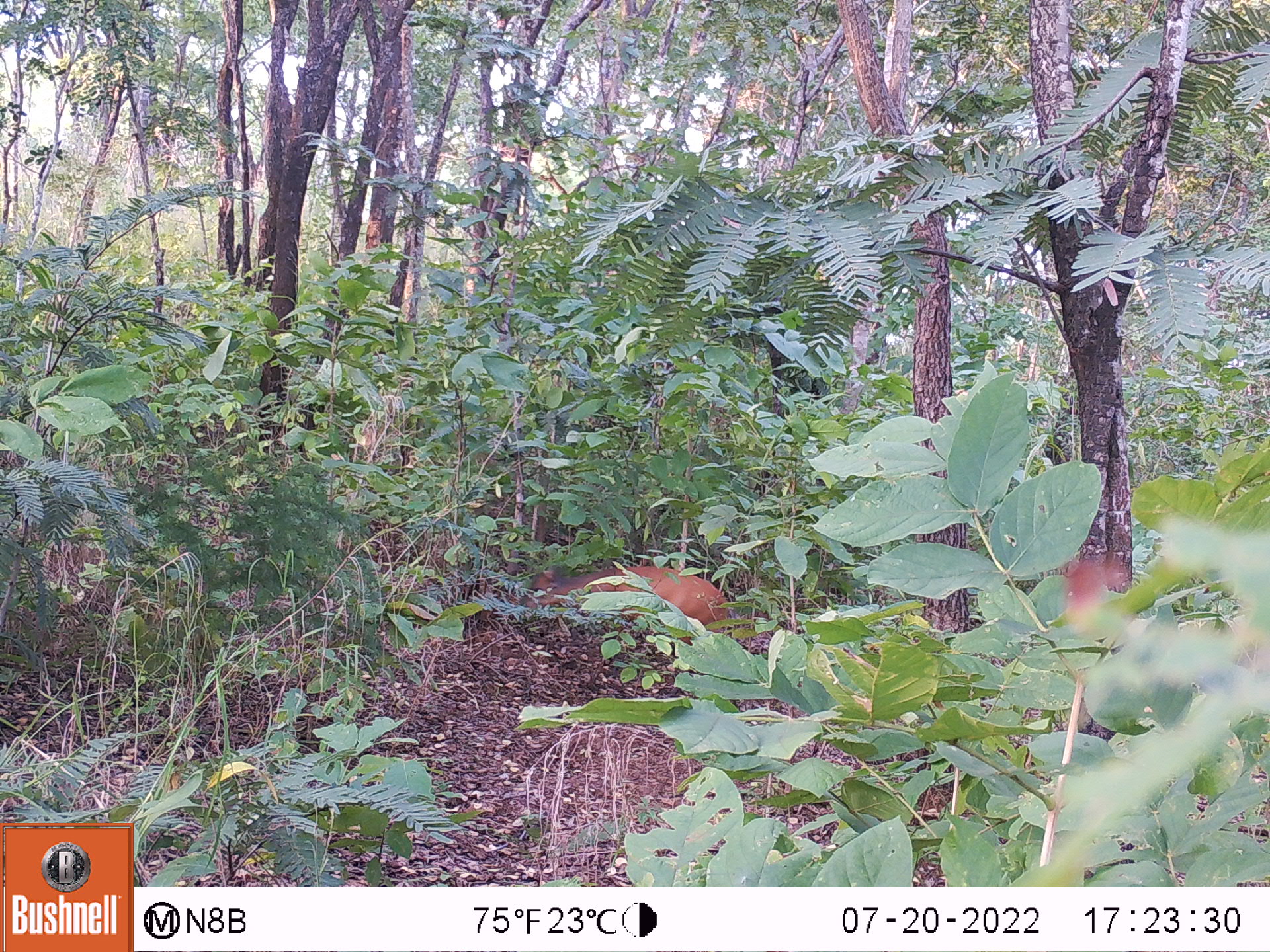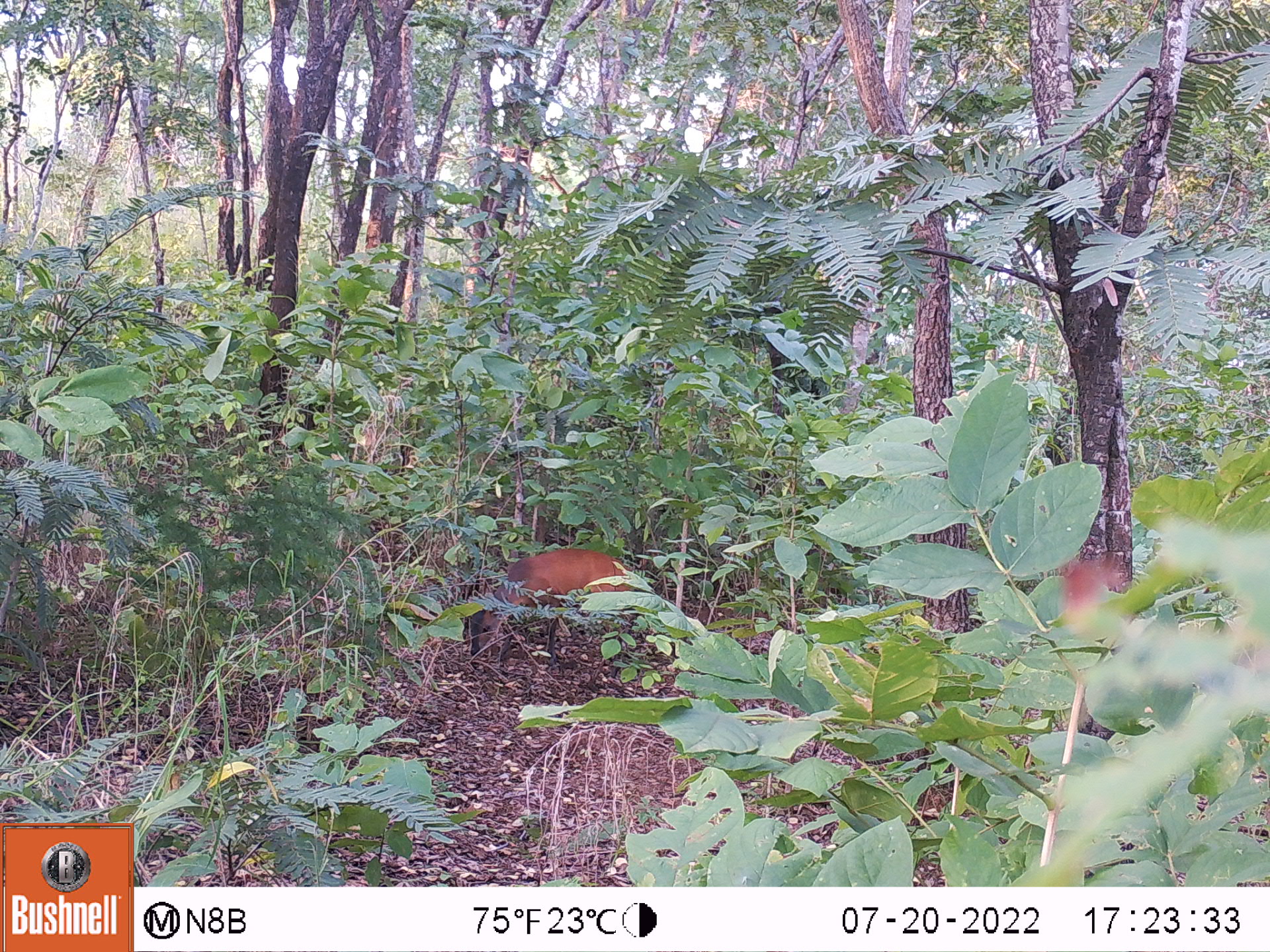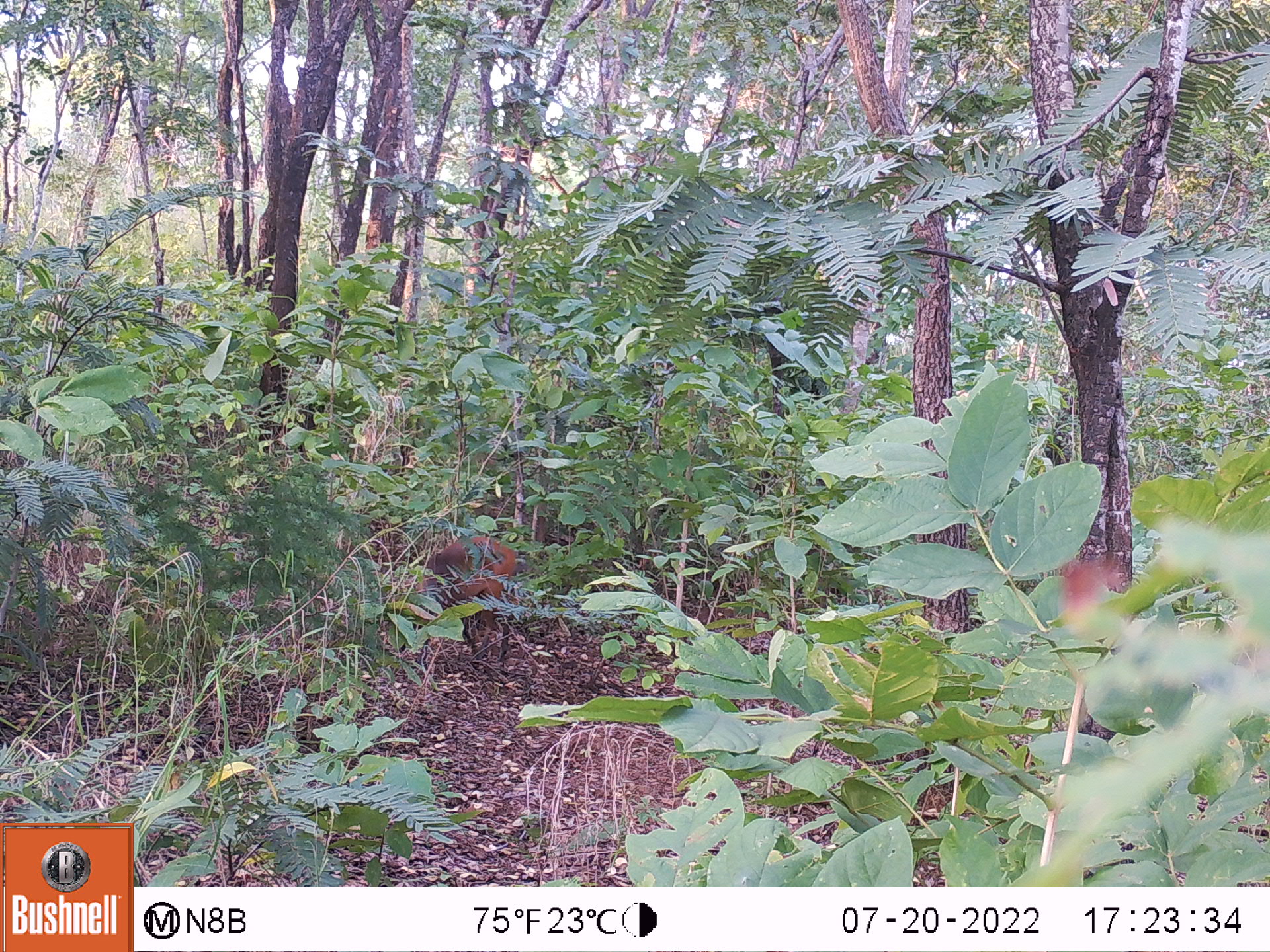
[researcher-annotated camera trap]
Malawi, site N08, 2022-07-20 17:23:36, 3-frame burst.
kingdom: Animalia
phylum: Chordata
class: Mammalia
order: Primates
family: Cercopithecidae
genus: Papio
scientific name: Papio cynocephalus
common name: yellow baboon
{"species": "yellow baboon (Papio cynocephalus)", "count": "1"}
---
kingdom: Animalia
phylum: Chordata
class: Mammalia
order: Artiodactyla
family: Bovidae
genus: Cephalophorus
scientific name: Cephalophorus natalensis natalensis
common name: red duiker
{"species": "red duiker (Cephalophorus natalensis natalensis)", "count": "1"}